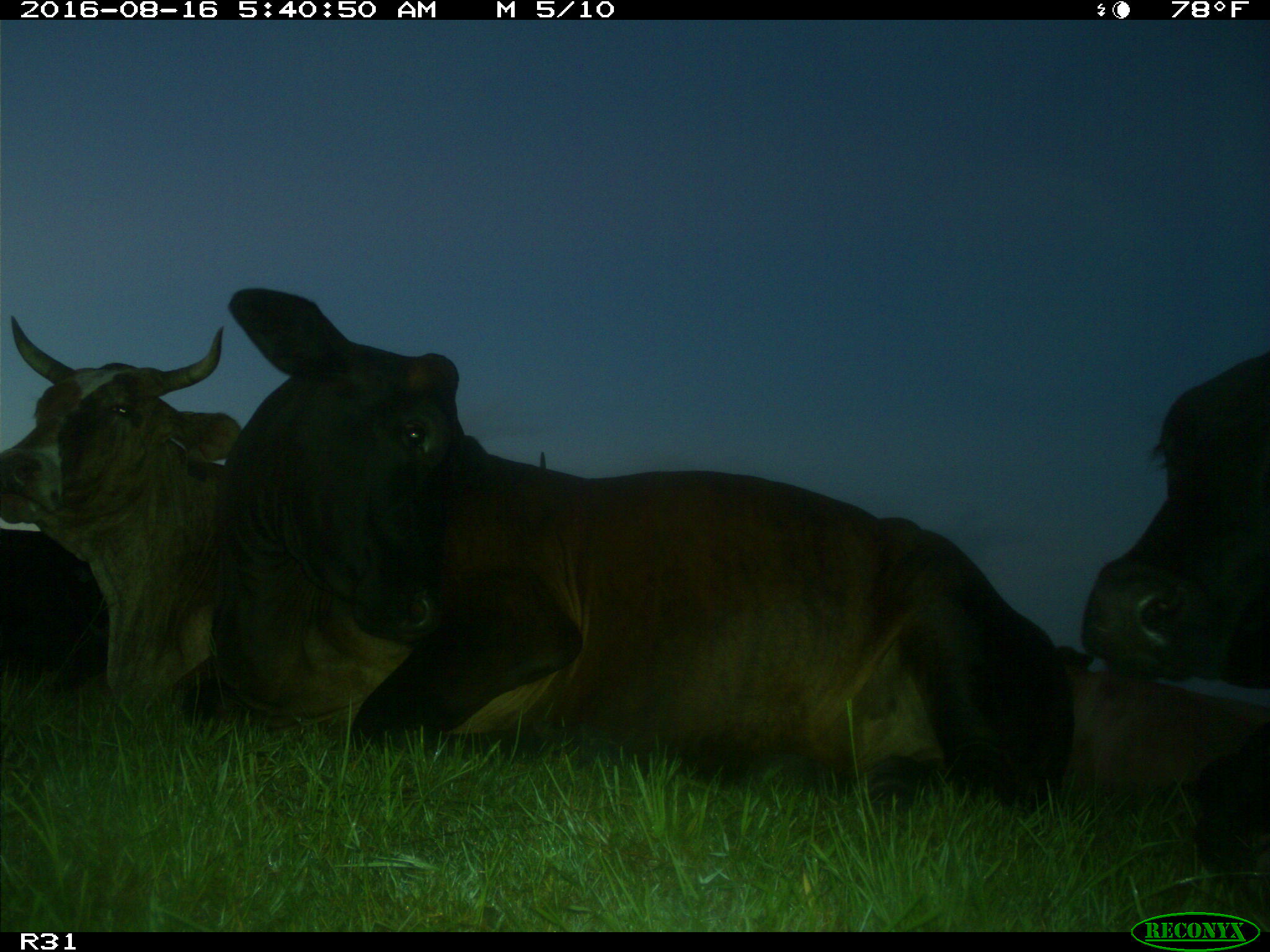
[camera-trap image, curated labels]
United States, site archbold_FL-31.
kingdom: Animalia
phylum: Chordata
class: Mammalia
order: Artiodactyla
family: Bovidae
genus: Bos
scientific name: Bos taurus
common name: domestic cow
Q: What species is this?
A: Bos taurus (domestic cow).